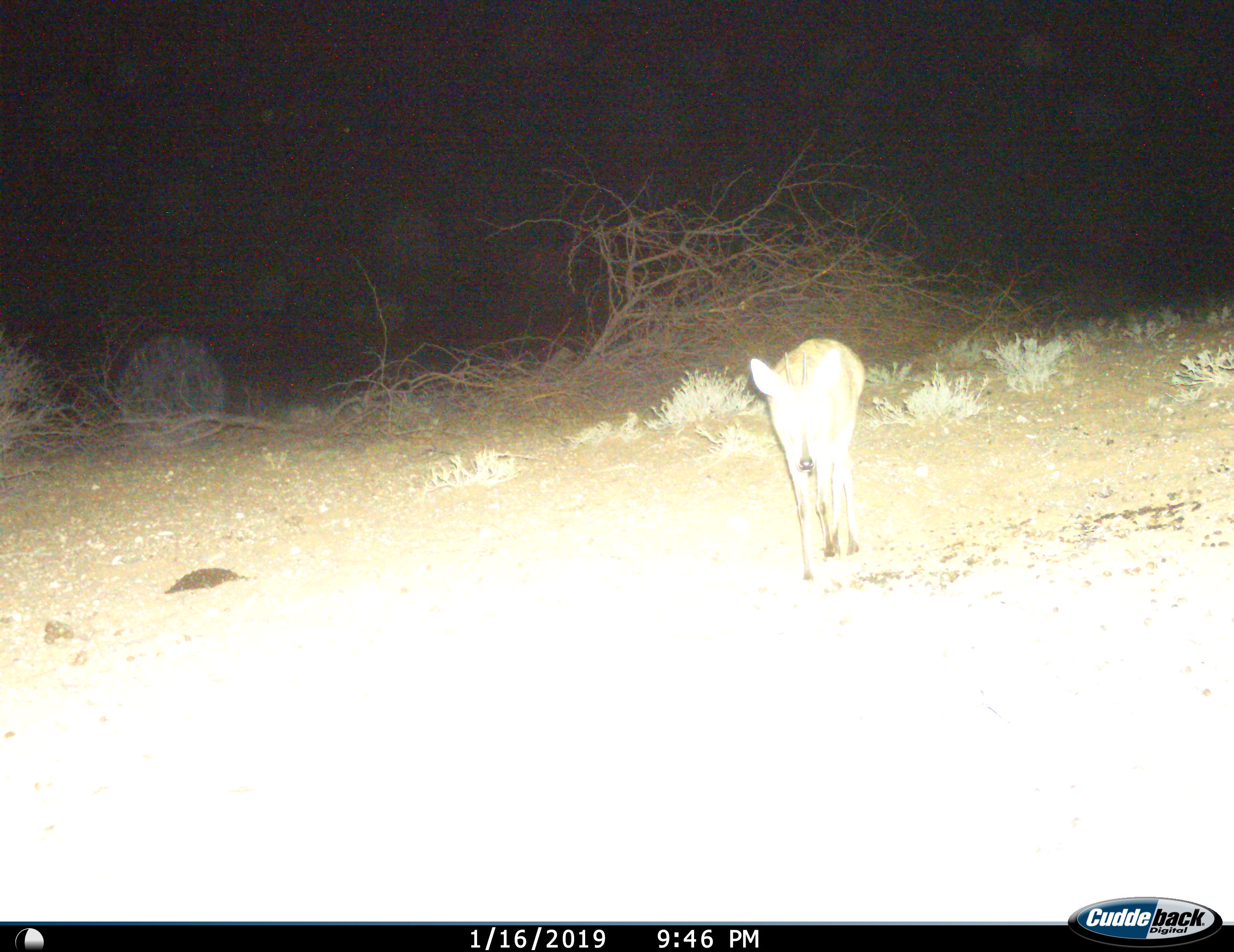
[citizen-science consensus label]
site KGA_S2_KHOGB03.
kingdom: Animalia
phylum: Chordata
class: Mammalia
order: Artiodactyla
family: Bovidae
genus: Sylvicapra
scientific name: Sylvicapra grimmia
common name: common duiker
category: duikercommongrey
Duikercommongrey (common duiker) (Sylvicapra grimmia), count 1. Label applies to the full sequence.